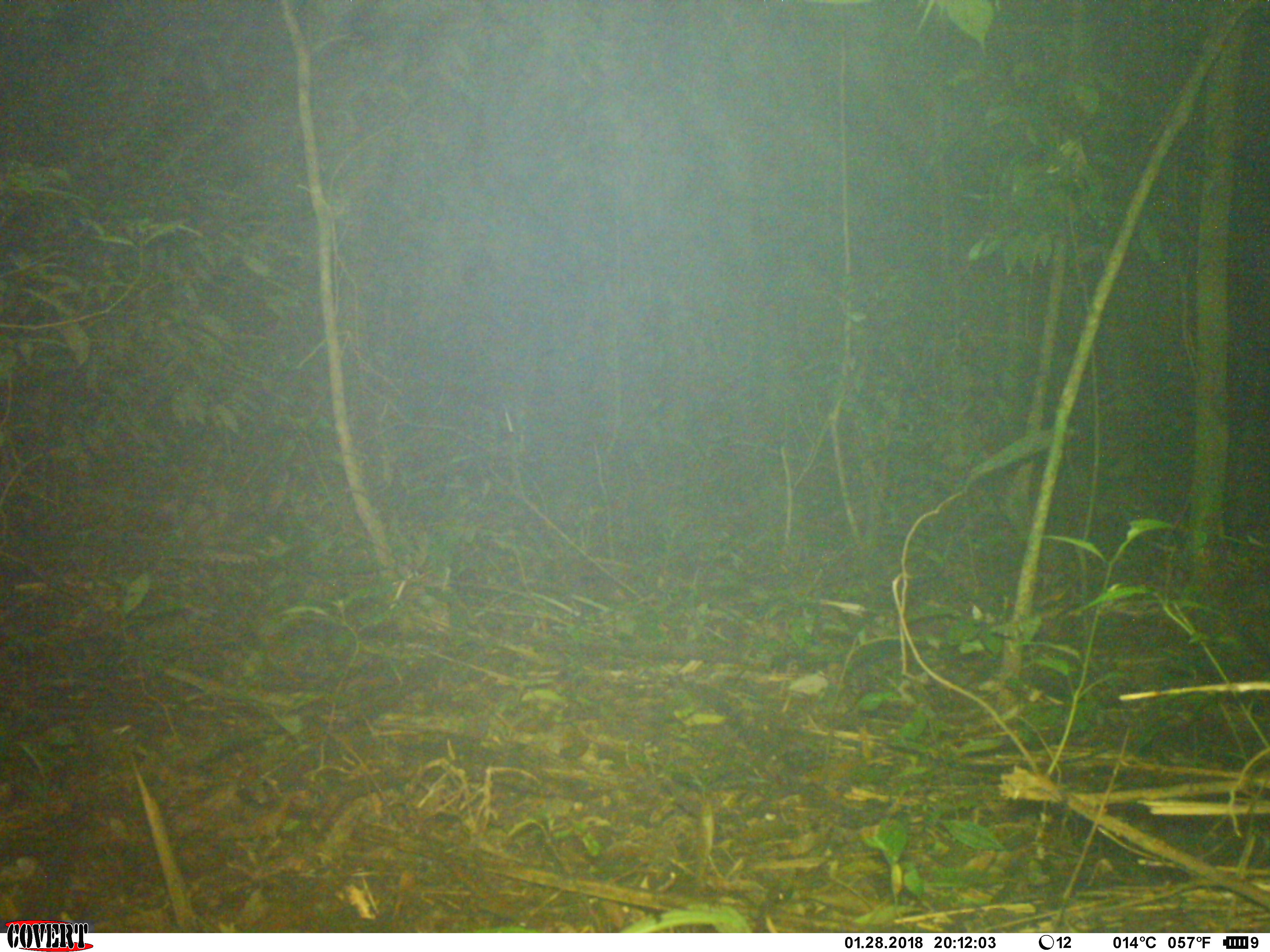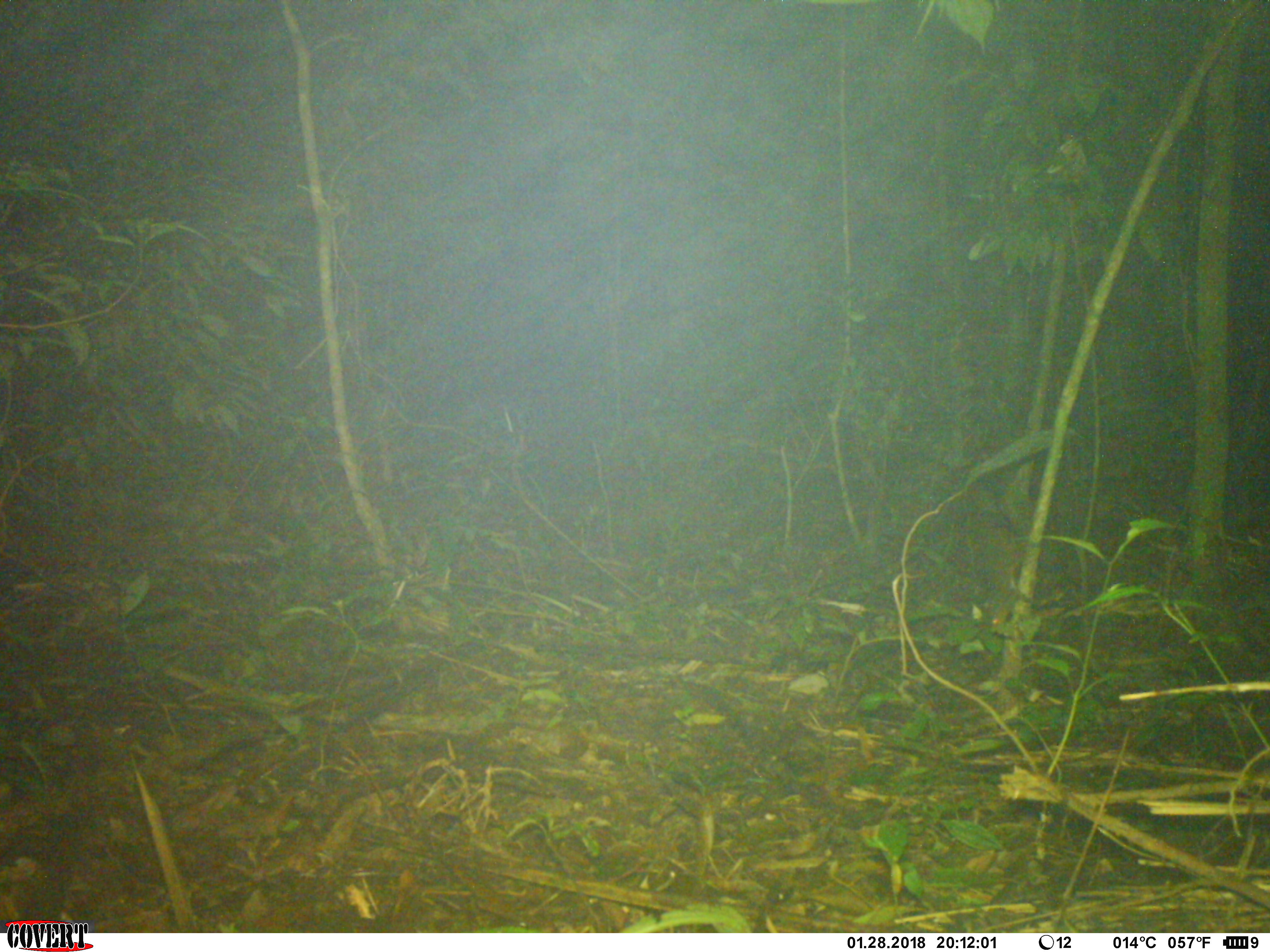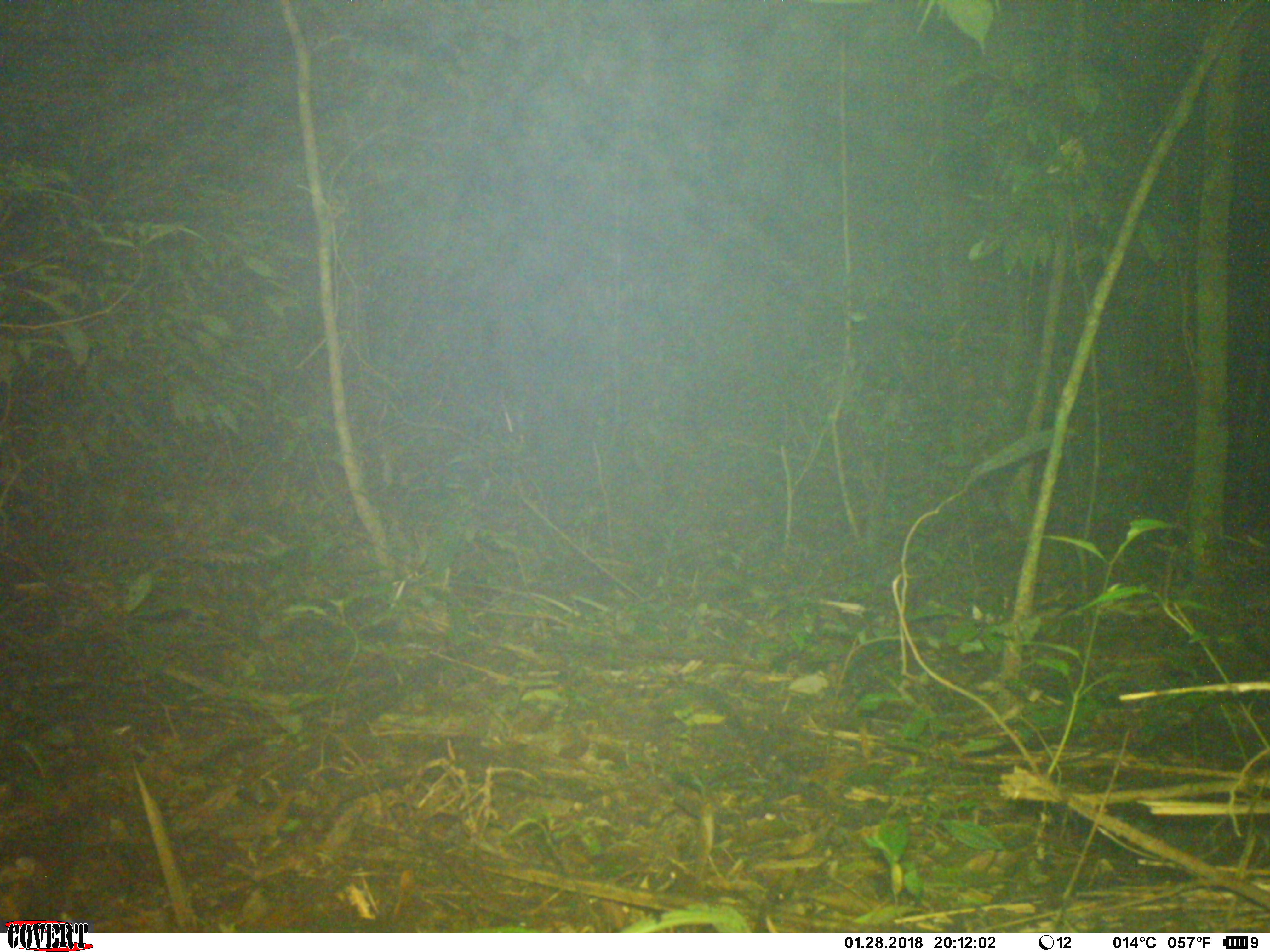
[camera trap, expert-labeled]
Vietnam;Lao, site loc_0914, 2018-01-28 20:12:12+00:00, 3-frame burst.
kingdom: Animalia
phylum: Chordata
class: Mammalia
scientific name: Mammalia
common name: mammal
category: unidentified small mammal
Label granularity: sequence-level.